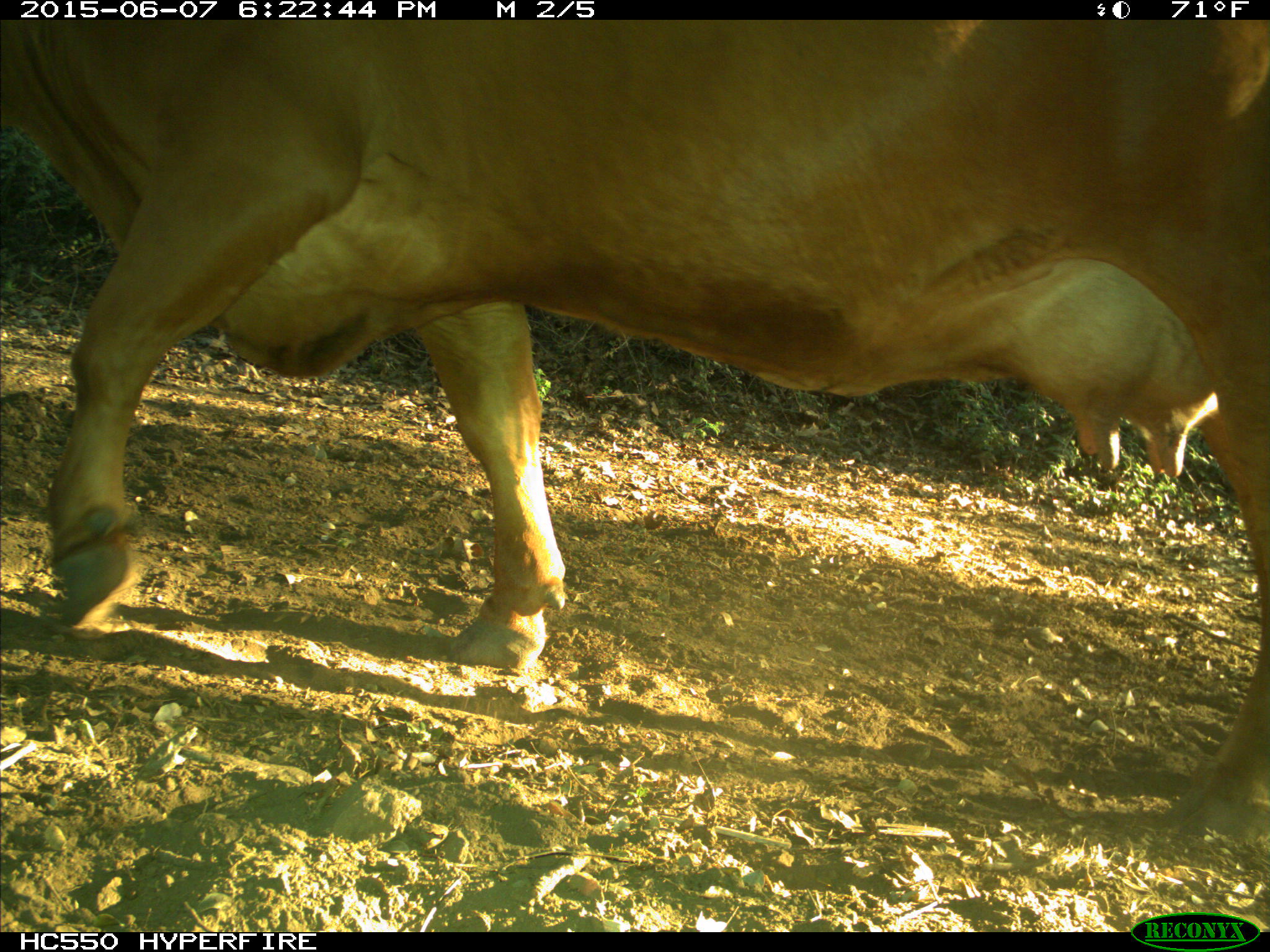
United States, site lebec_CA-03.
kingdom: Animalia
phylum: Chordata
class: Mammalia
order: Artiodactyla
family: Bovidae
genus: Bos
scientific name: Bos taurus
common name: domestic cow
Bos taurus (domestic cow).